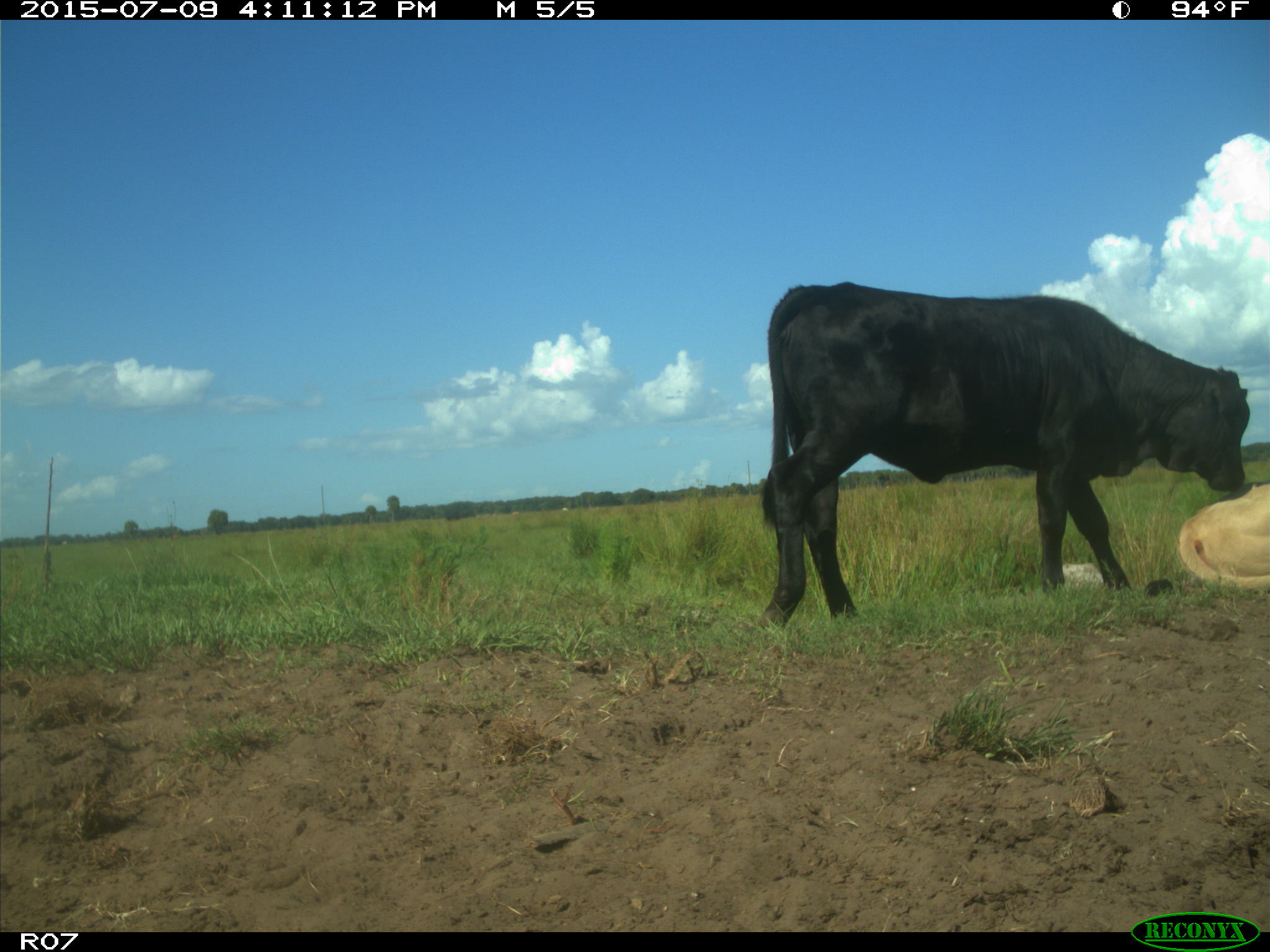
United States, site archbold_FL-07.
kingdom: Animalia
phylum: Chordata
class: Mammalia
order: Artiodactyla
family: Bovidae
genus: Bos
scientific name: Bos taurus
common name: domestic cow